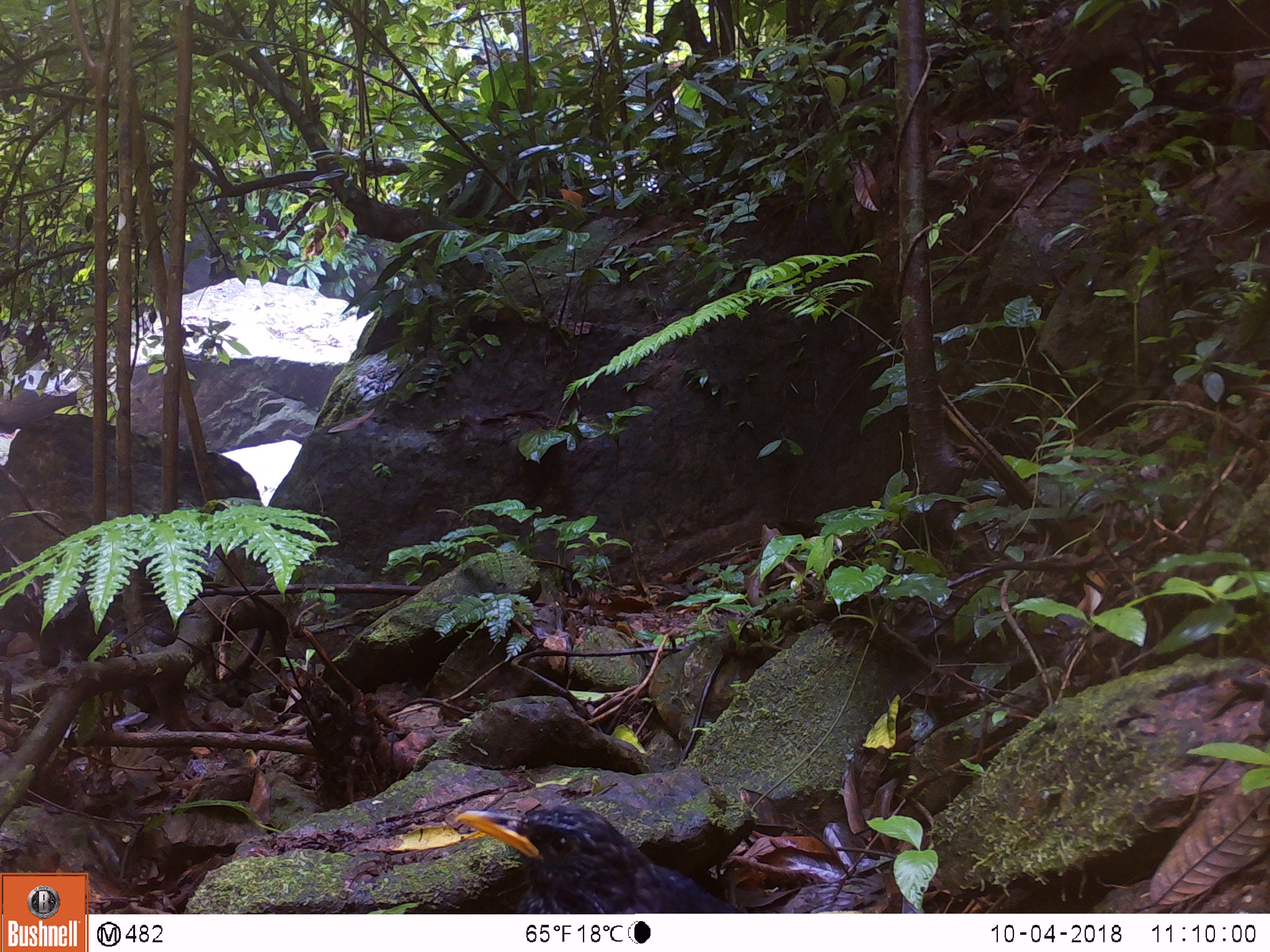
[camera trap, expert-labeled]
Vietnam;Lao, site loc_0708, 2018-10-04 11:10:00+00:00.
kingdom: Animalia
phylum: Chordata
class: Aves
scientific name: Aves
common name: bird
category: unidentified bird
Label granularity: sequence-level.